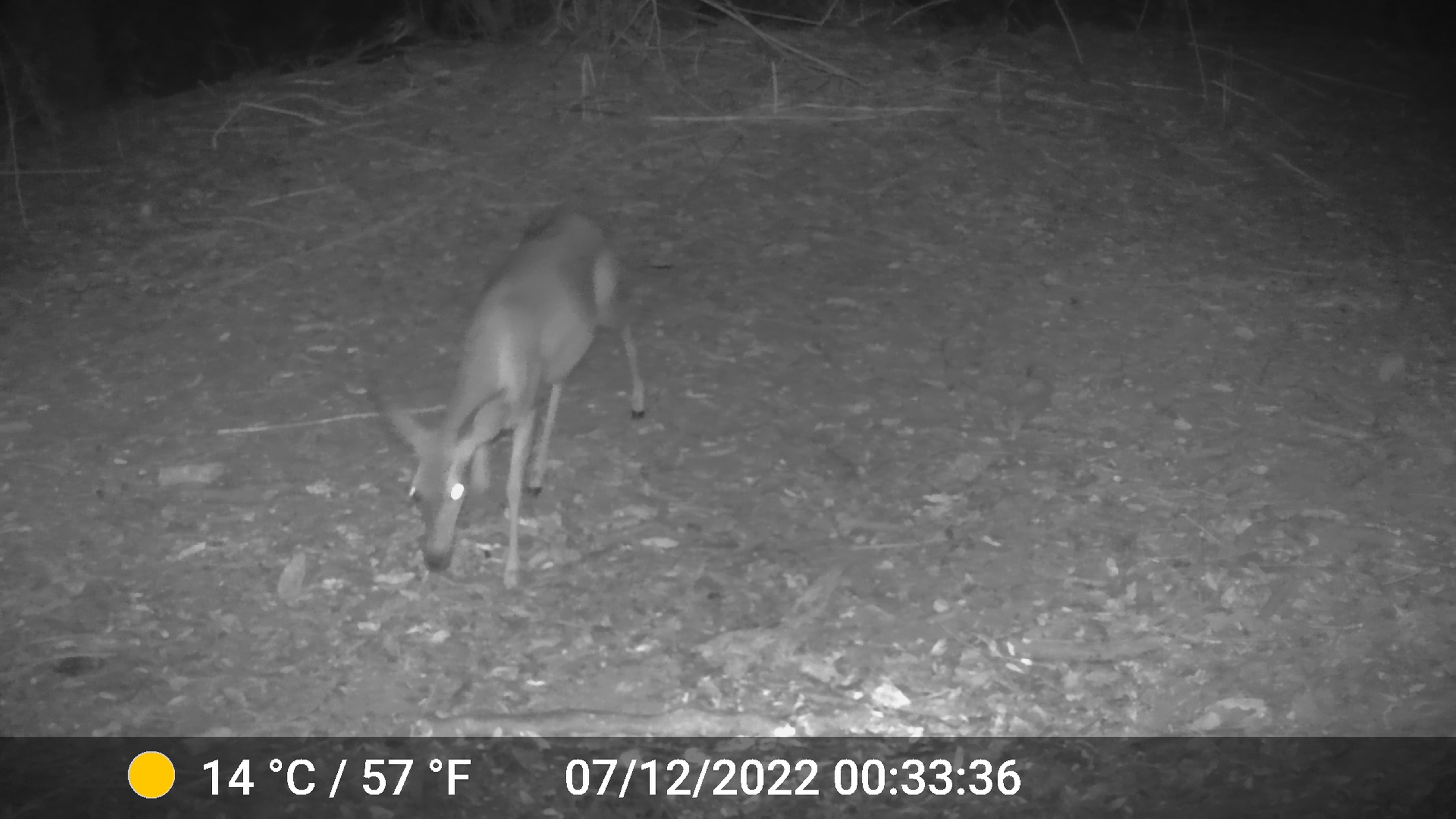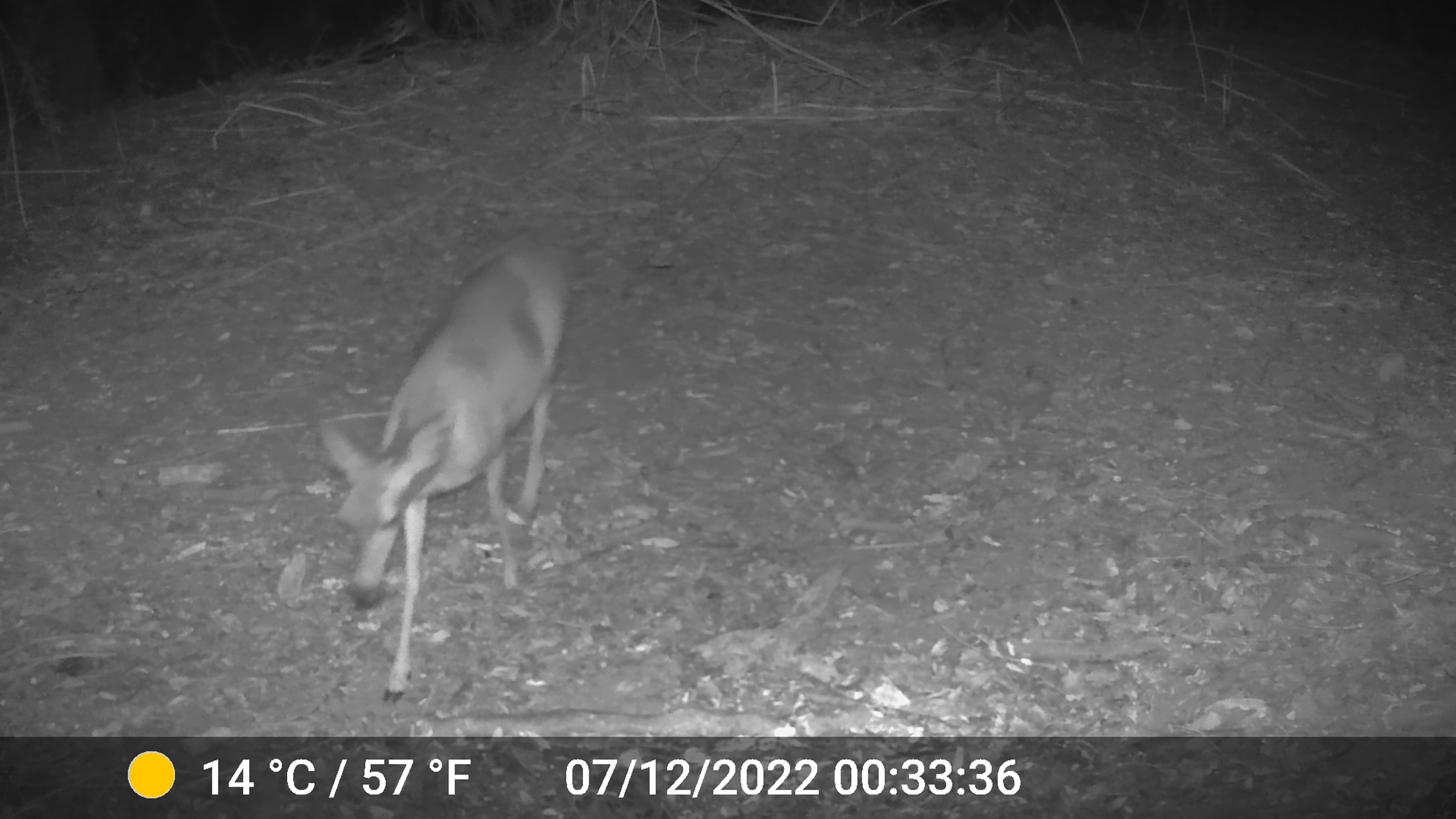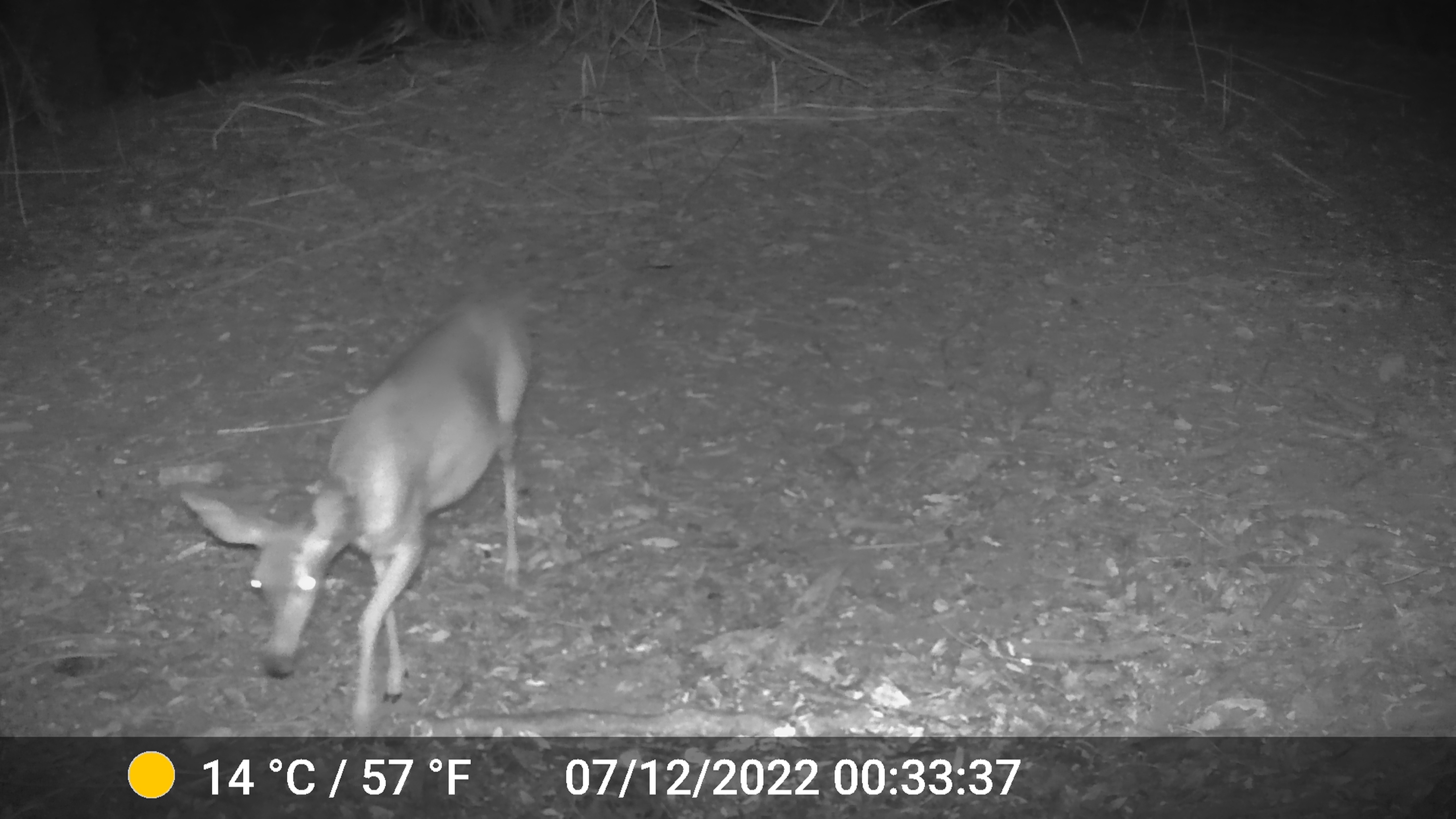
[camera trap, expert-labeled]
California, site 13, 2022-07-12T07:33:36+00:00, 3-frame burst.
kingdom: Animalia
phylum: Chordata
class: Mammalia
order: Artiodactyla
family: Cervidae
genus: Odocoileus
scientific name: Odocoileus hemionus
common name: mule deer